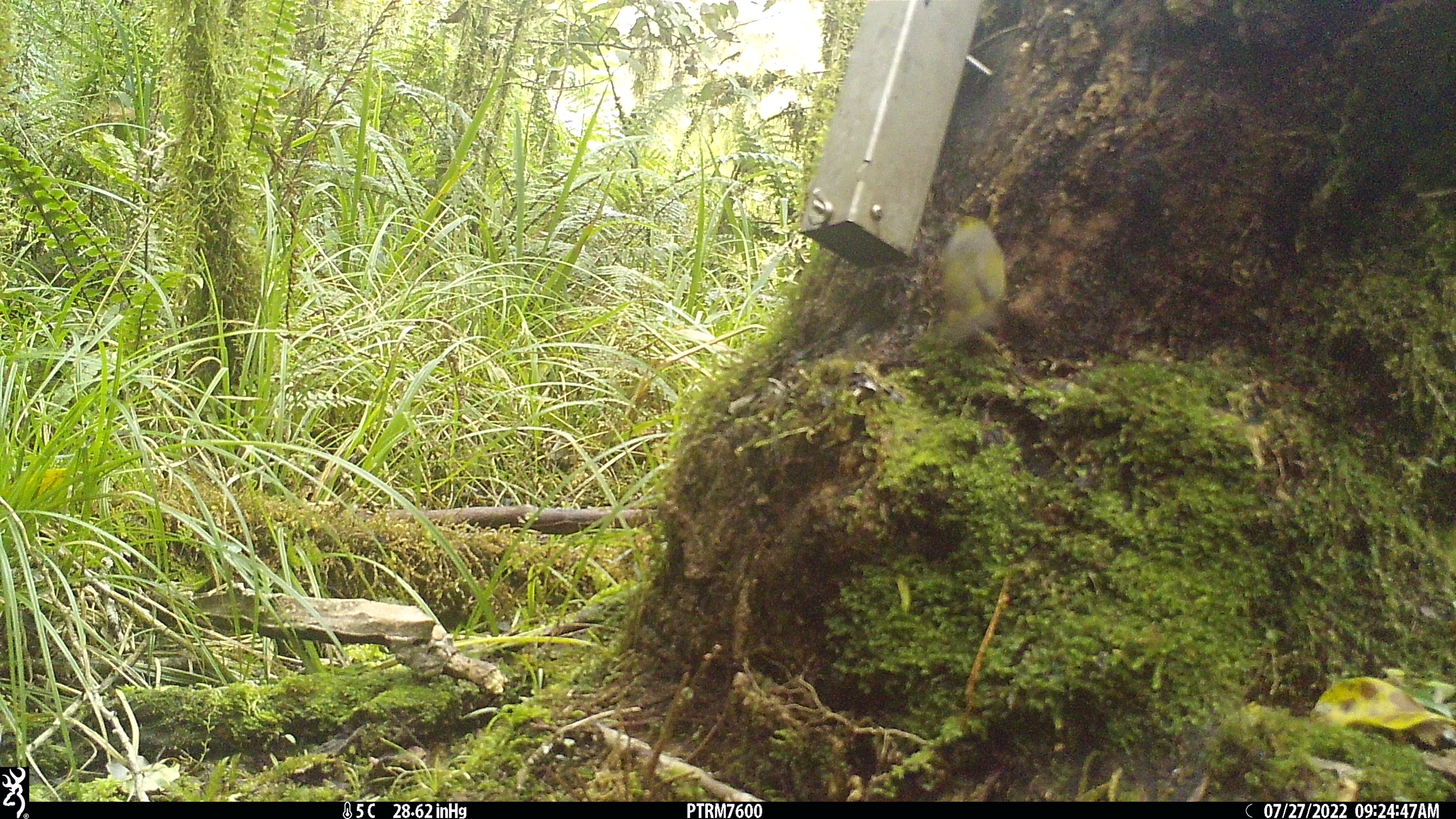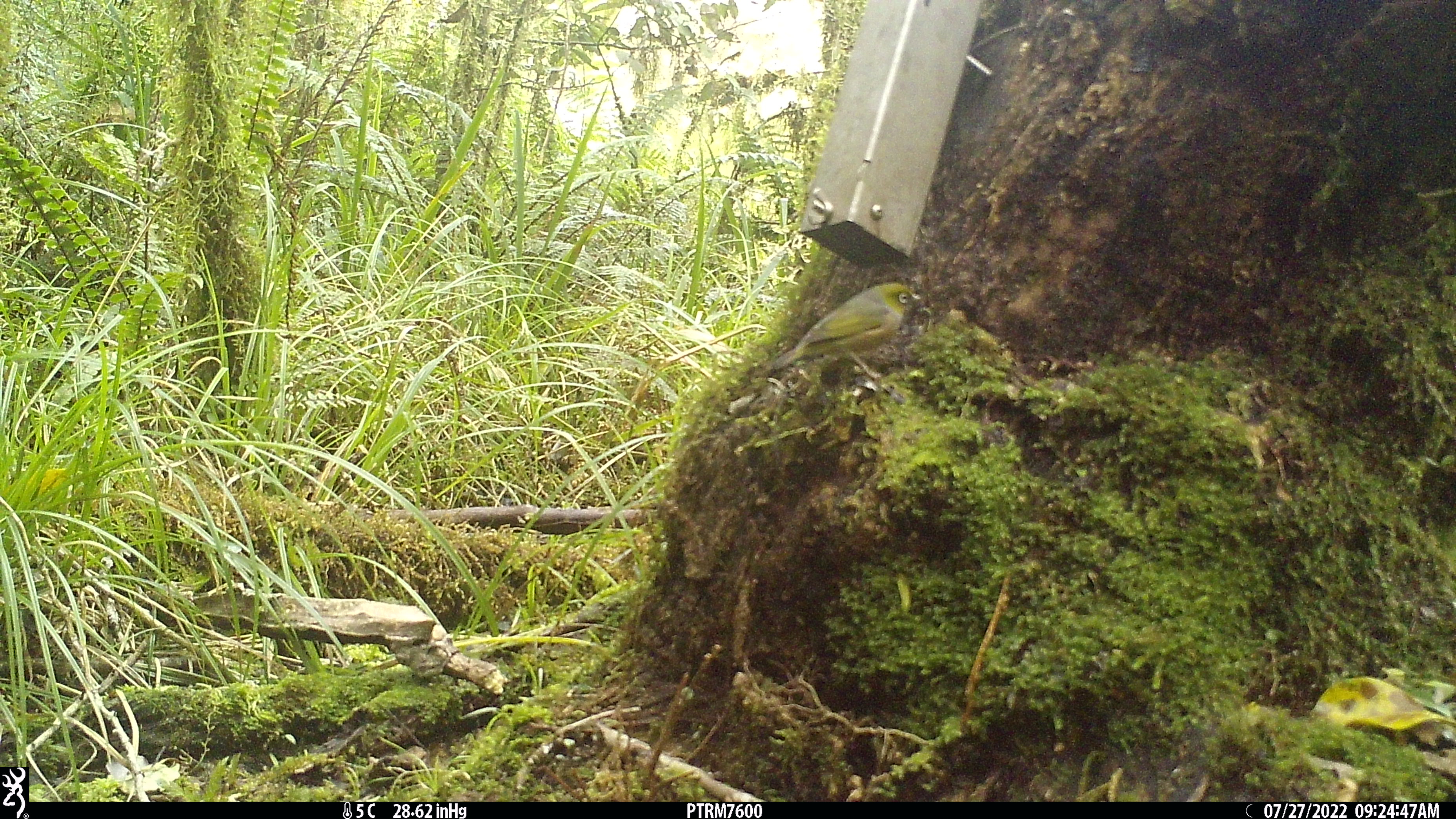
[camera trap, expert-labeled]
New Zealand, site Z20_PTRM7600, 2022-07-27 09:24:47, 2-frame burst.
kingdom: Animalia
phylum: Chordata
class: Aves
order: Passeriformes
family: Zosteropidae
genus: Zosterops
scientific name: Zosterops lateralis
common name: silvereye